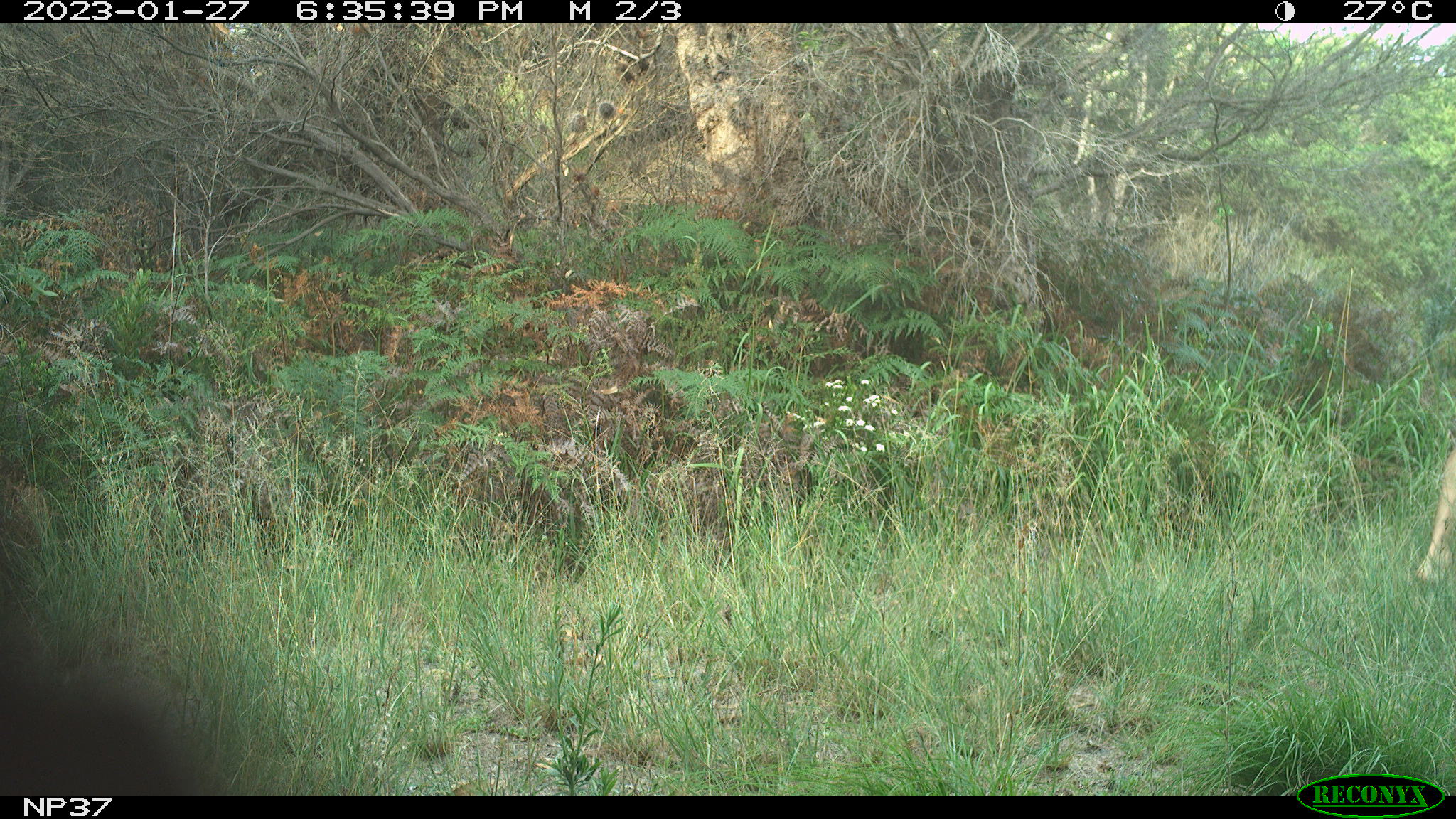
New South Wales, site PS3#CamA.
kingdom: Animalia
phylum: Chordata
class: Mammalia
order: Carnivora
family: Canidae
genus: Canis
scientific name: Canis familiaris dingo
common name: dingo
Dingo (Canis familiaris dingo).